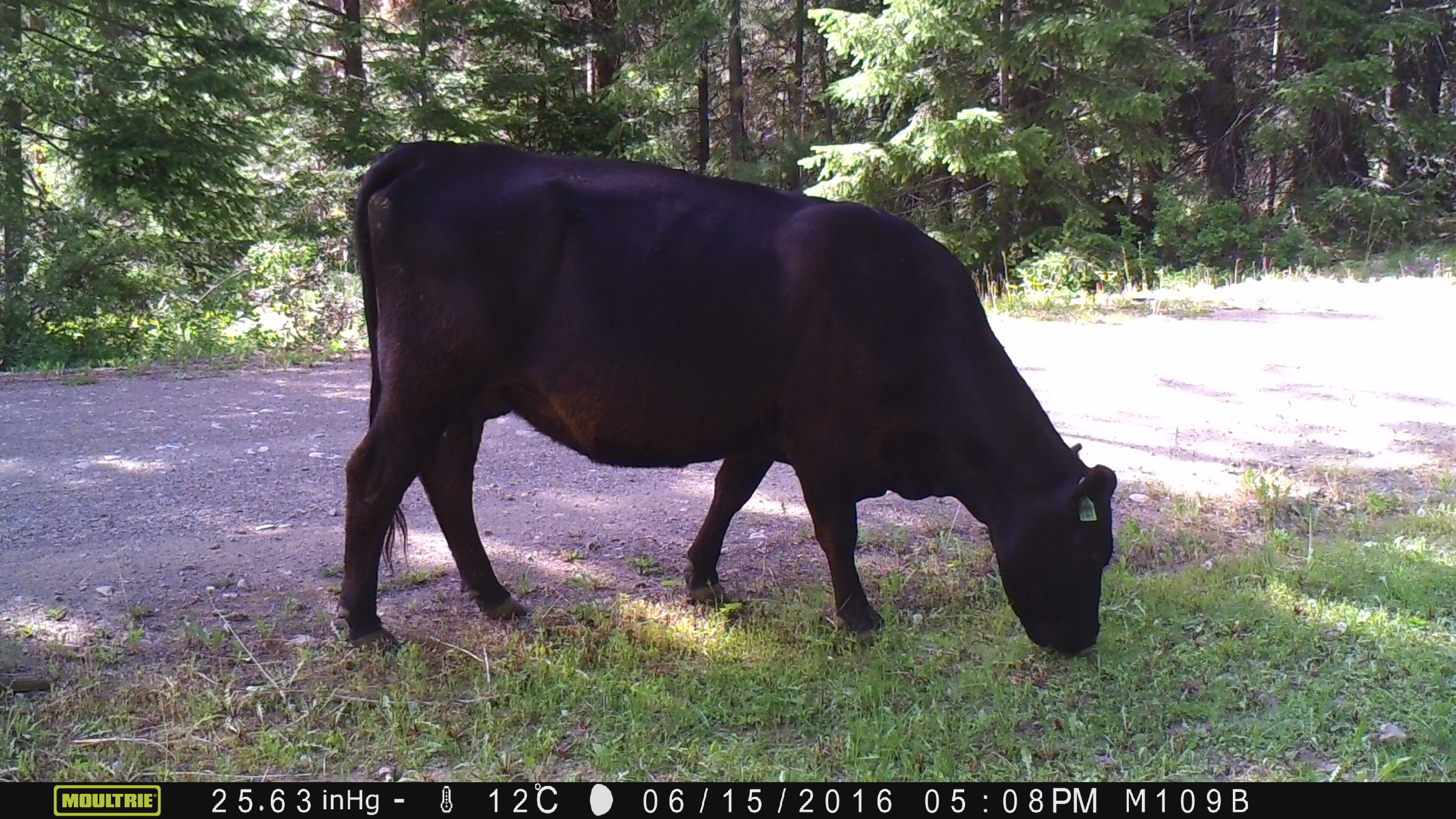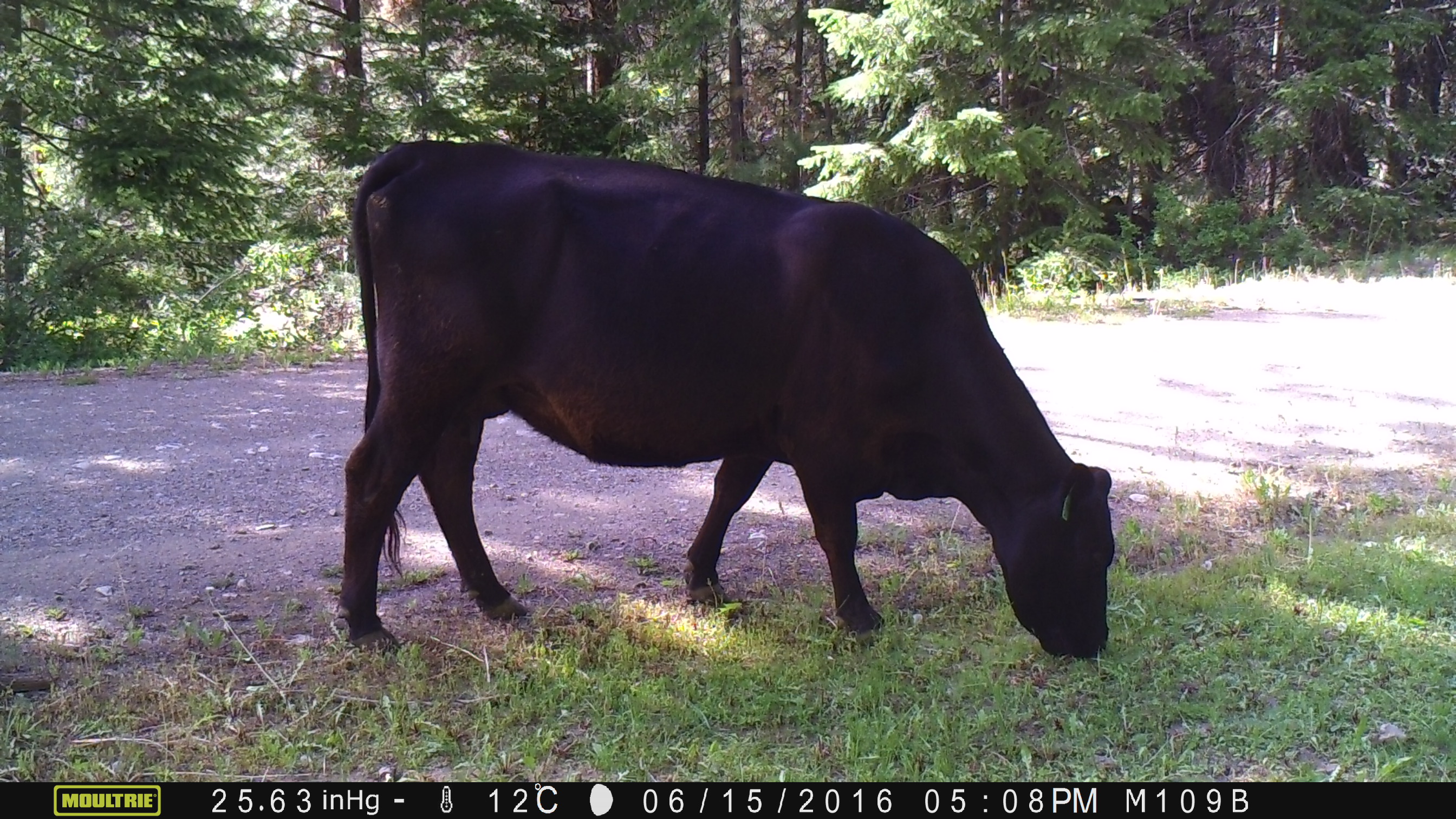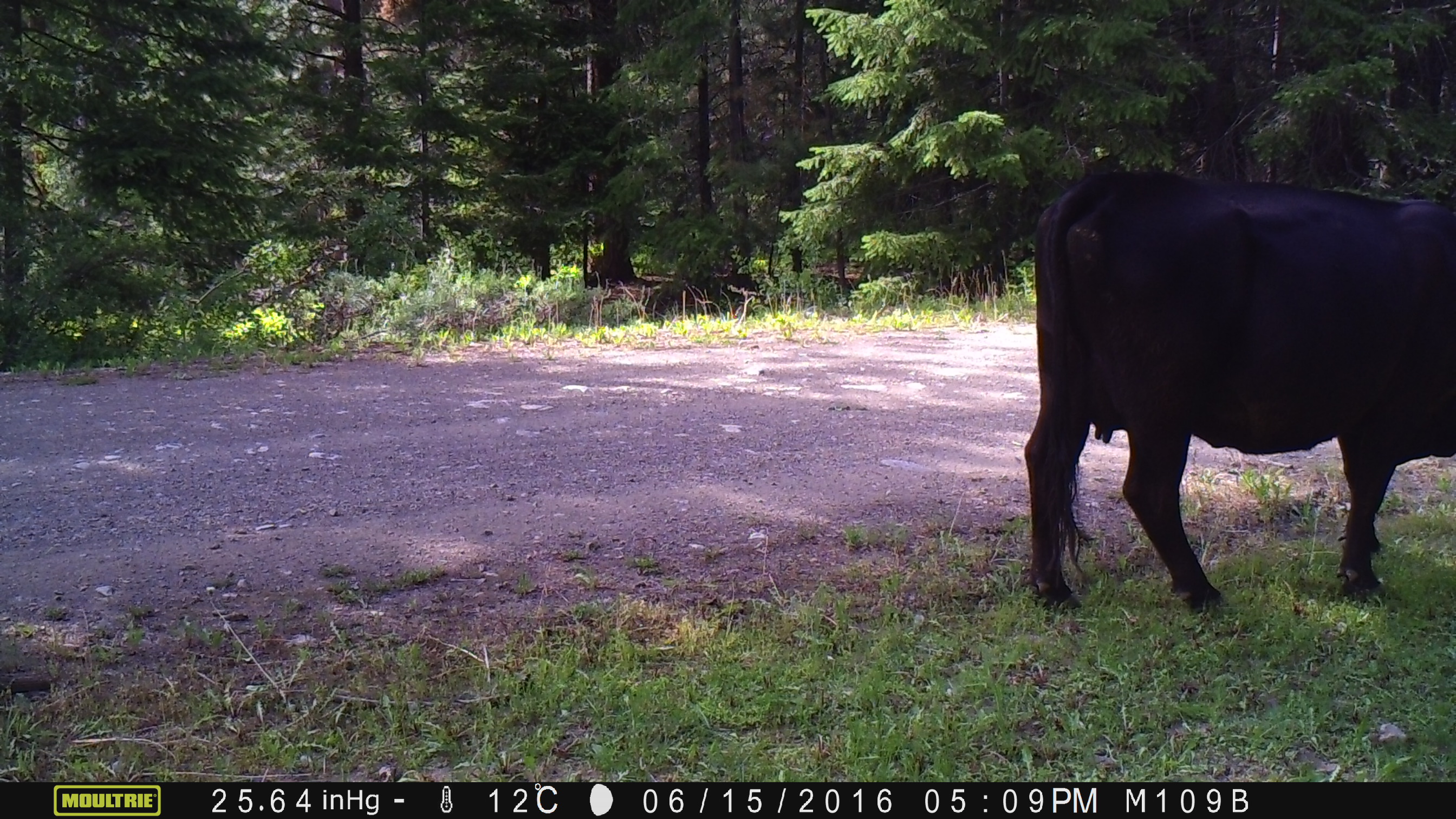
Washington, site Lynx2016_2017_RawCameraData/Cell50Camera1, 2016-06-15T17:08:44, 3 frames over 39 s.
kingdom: Animalia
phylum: Chordata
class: Mammalia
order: Artiodactyla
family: Bovidae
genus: Bos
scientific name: Bos taurus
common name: domestic cattle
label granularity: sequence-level